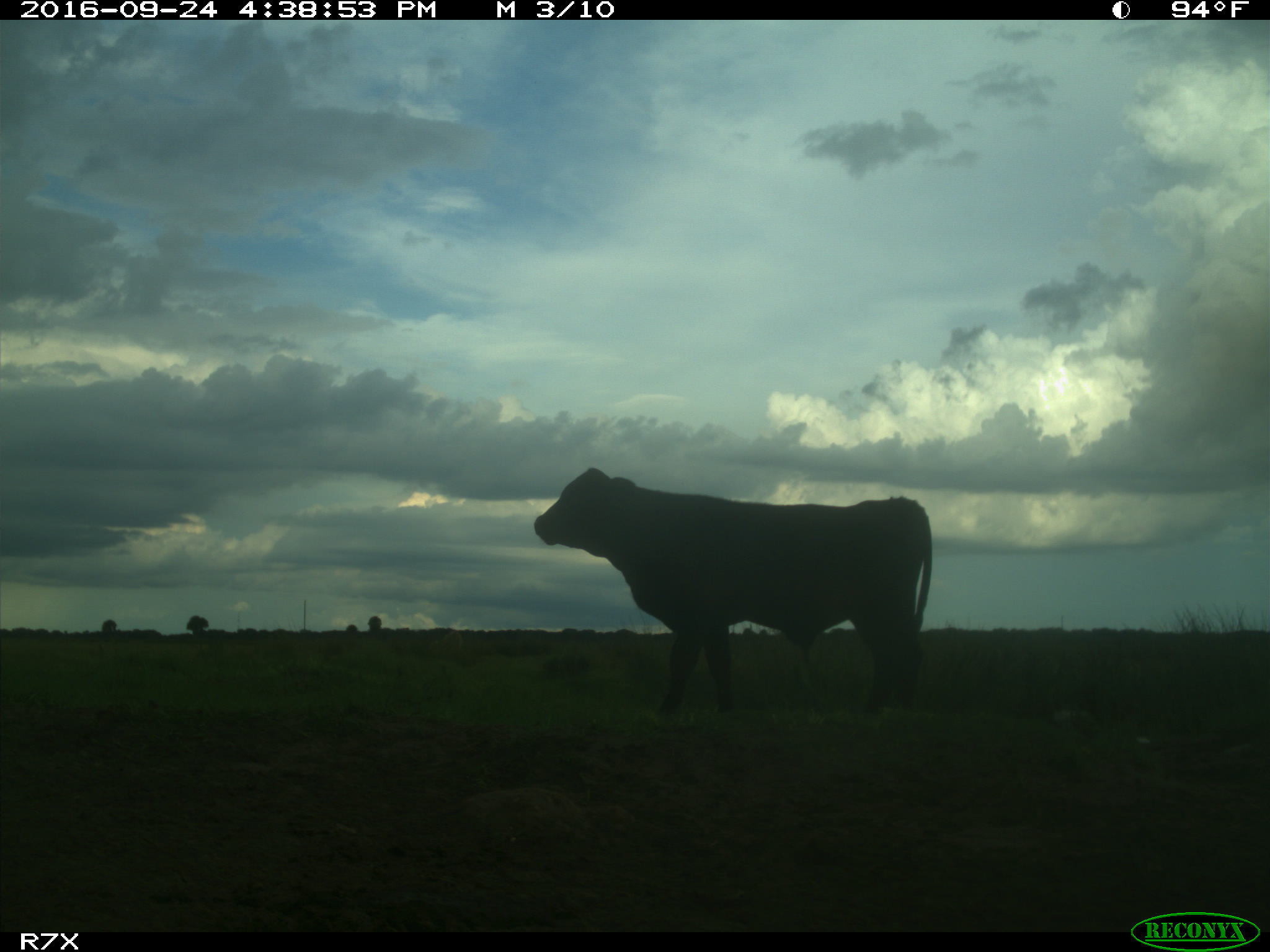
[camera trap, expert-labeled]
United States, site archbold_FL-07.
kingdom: Animalia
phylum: Chordata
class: Mammalia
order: Artiodactyla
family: Bovidae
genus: Bos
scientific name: Bos taurus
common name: domestic cow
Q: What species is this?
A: Bos taurus (domestic cow).